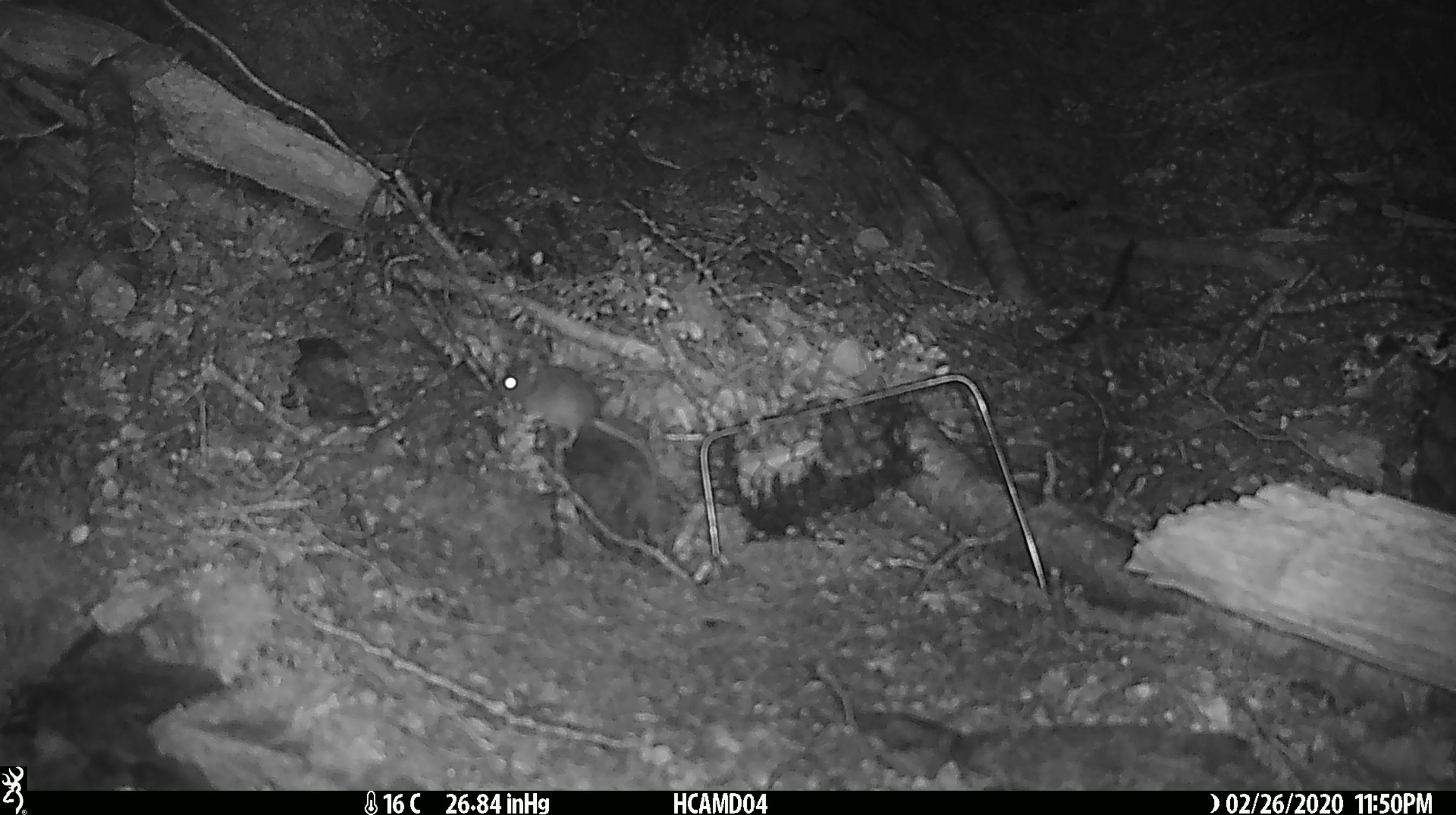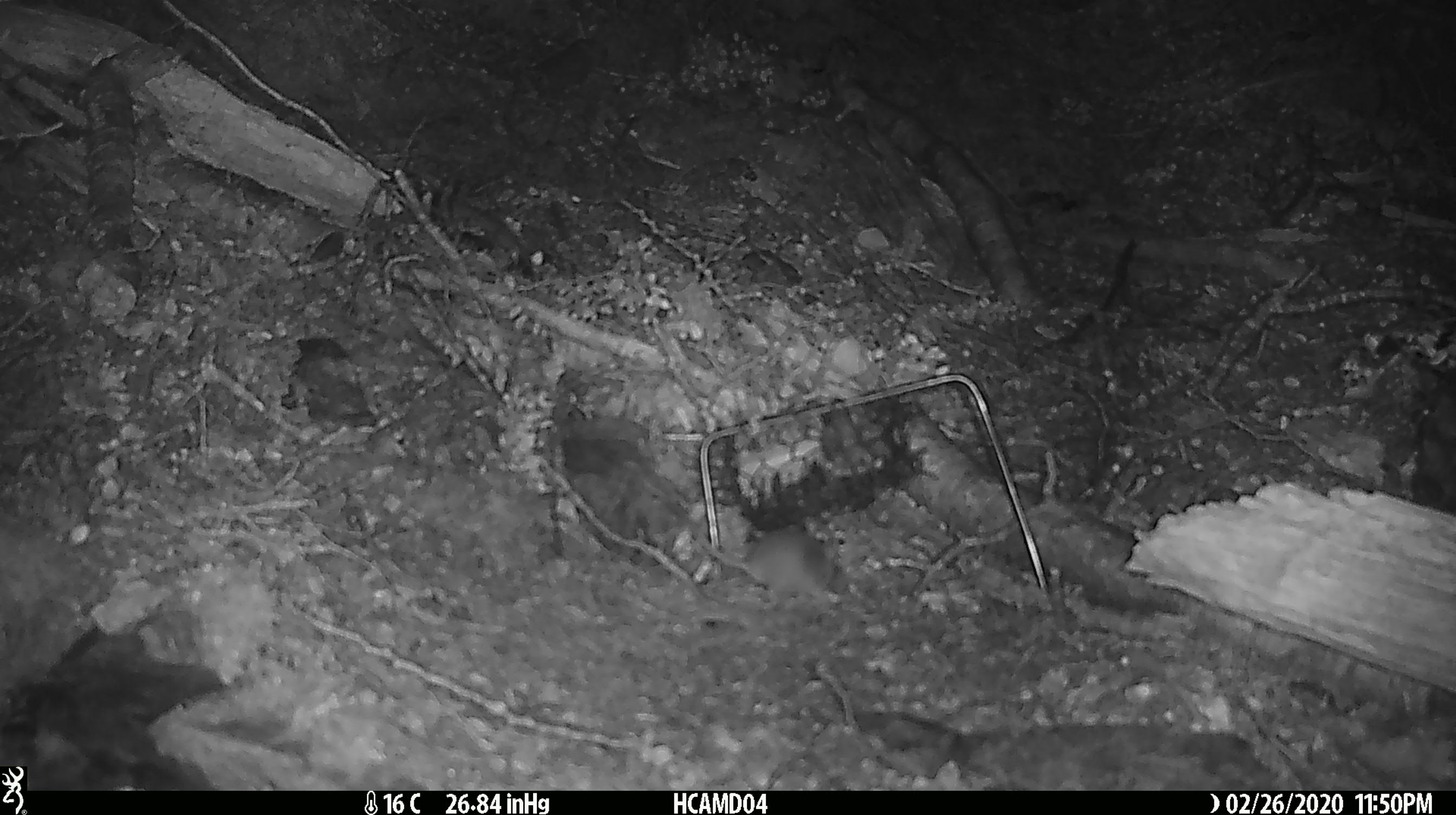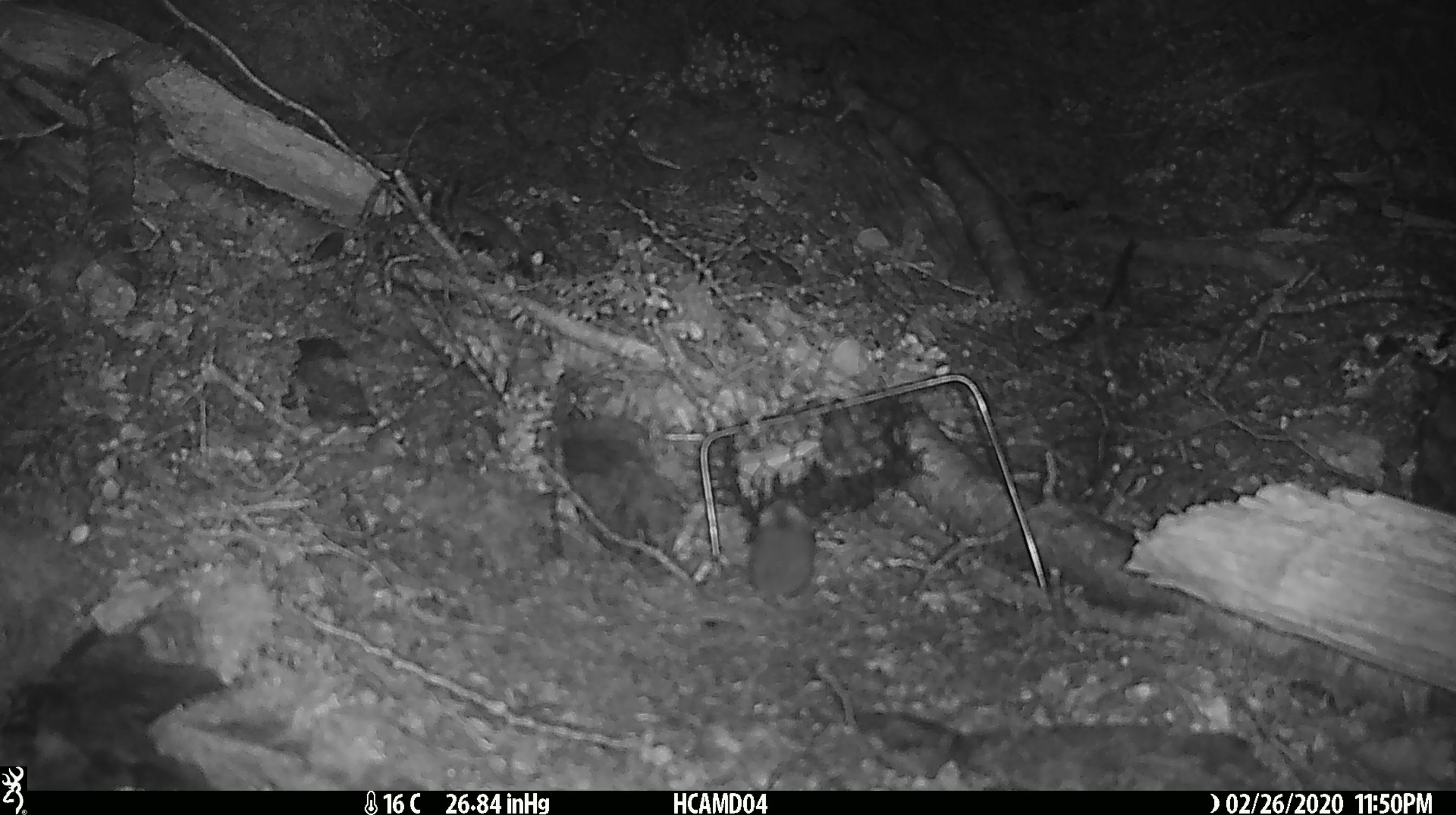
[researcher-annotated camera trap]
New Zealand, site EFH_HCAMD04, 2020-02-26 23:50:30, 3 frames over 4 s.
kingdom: Animalia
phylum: Chordata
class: Mammalia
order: Rodentia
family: Muridae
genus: Mus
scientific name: Mus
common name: mouse